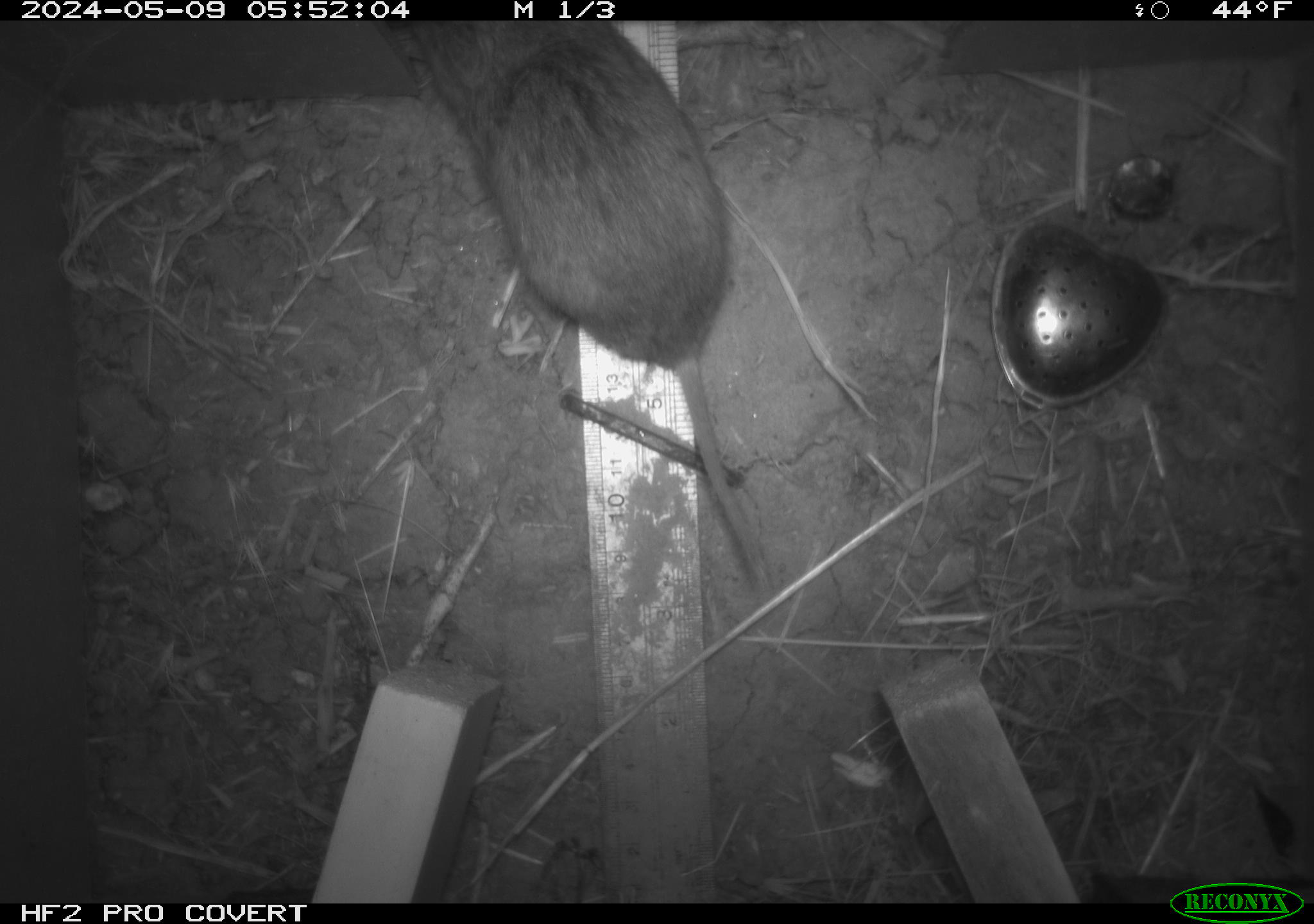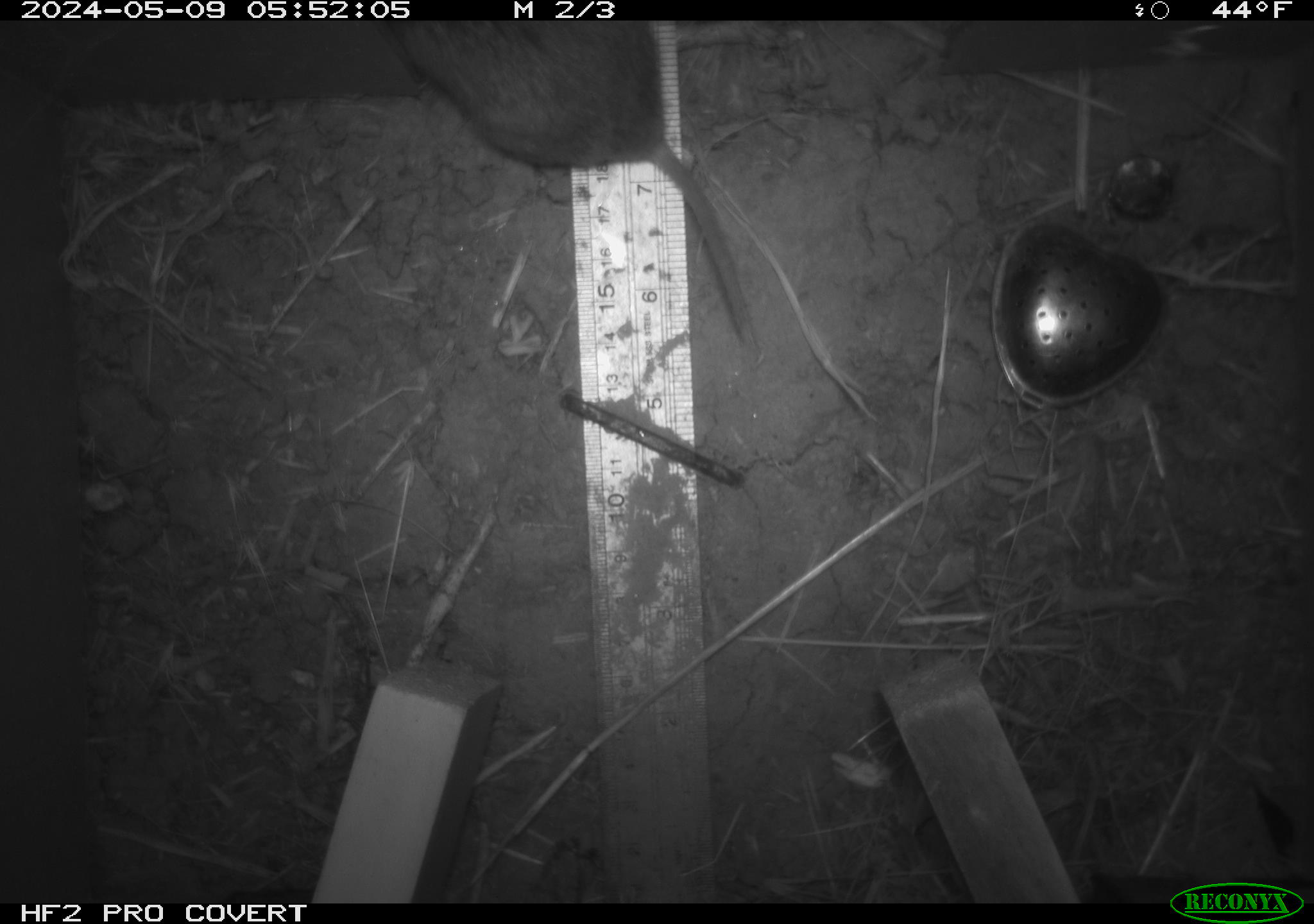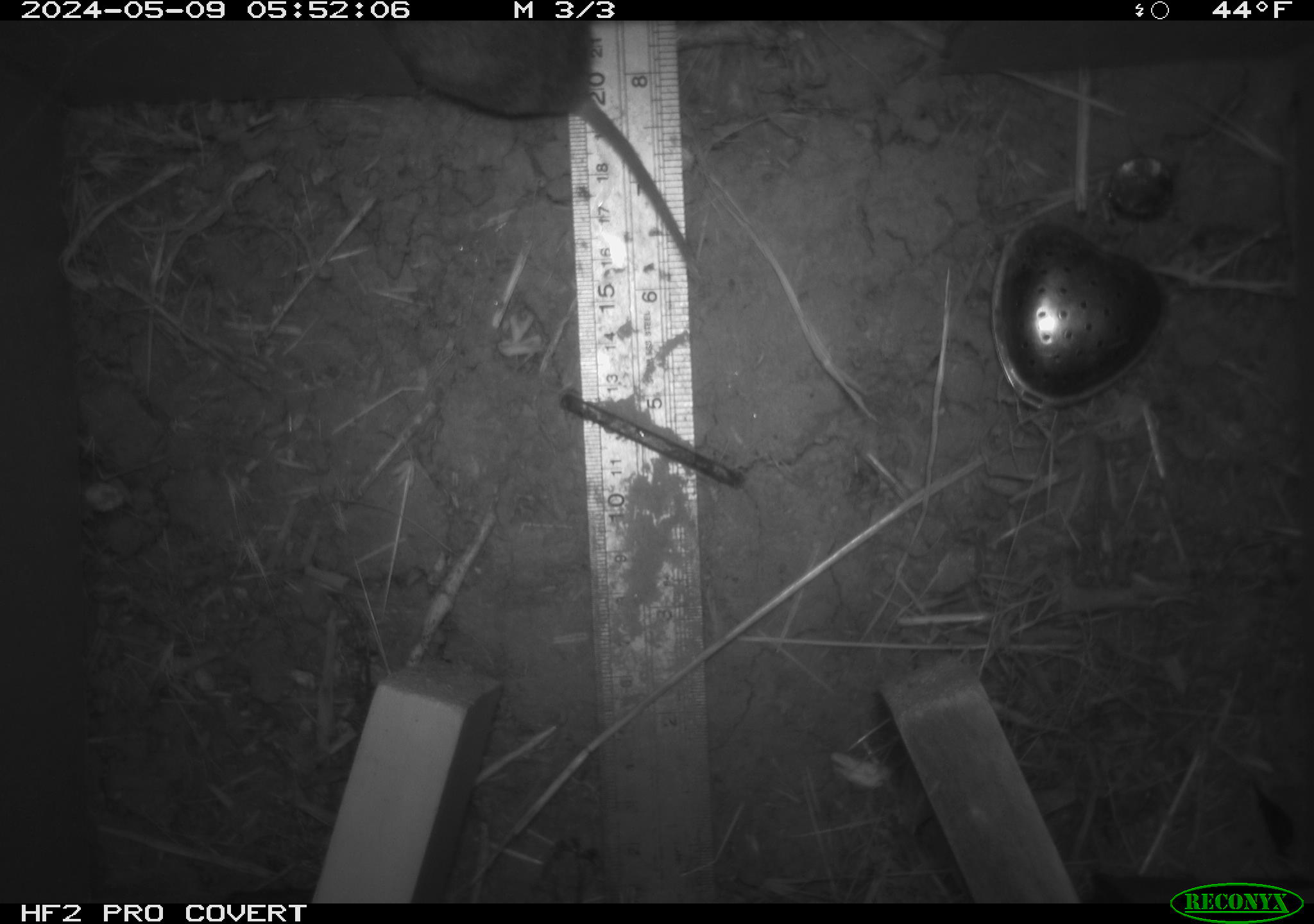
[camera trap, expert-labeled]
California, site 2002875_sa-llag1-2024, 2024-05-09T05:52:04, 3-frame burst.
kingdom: Animalia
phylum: Chordata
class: Mammalia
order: Rodentia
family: Cricetidae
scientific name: Arvicolinae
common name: voles, lemmings, and muskrats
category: arvicolinae subfamily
Arvicolinae subfamily (voles, lemmings, and muskrats) (Arvicolinae).